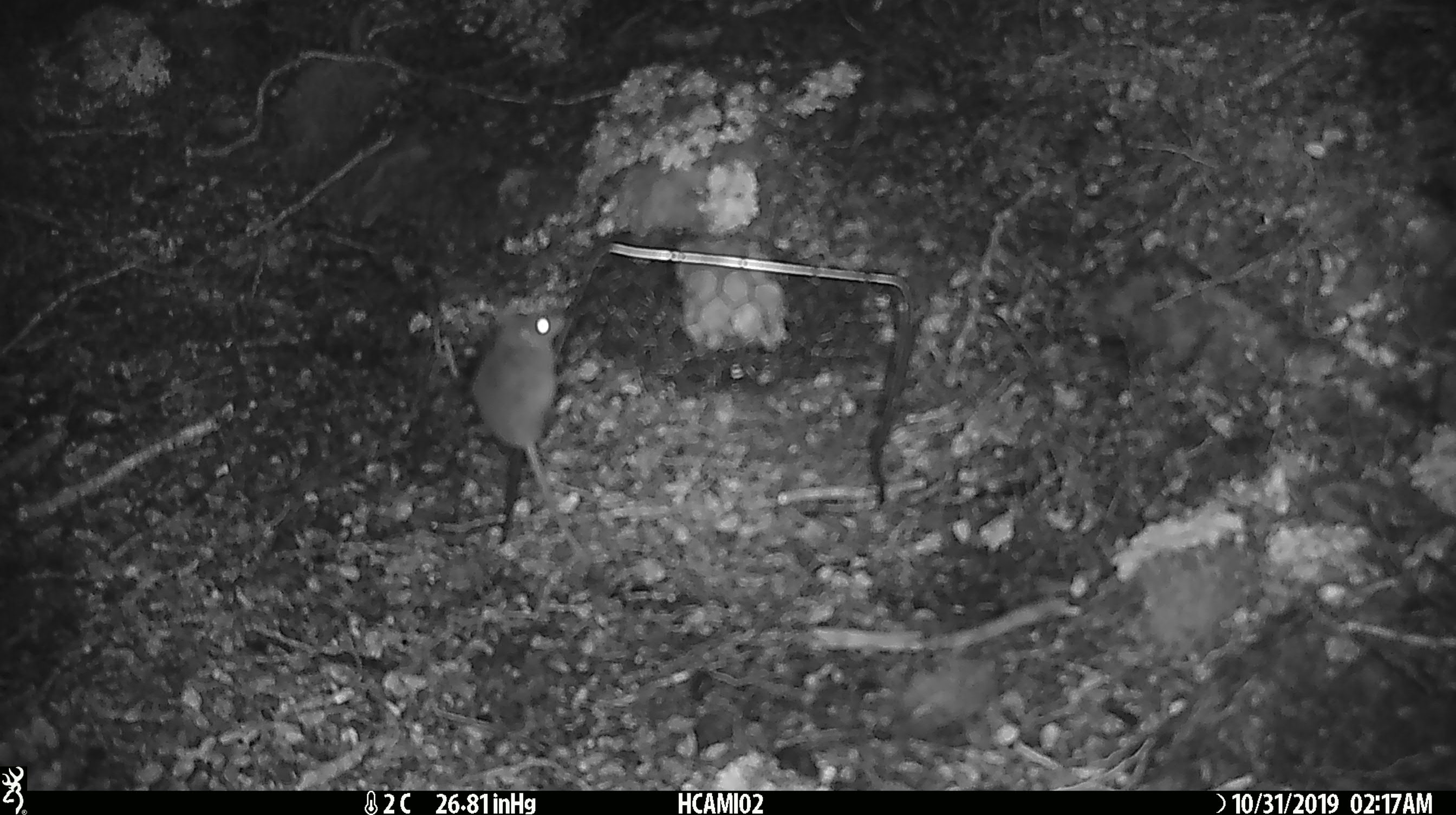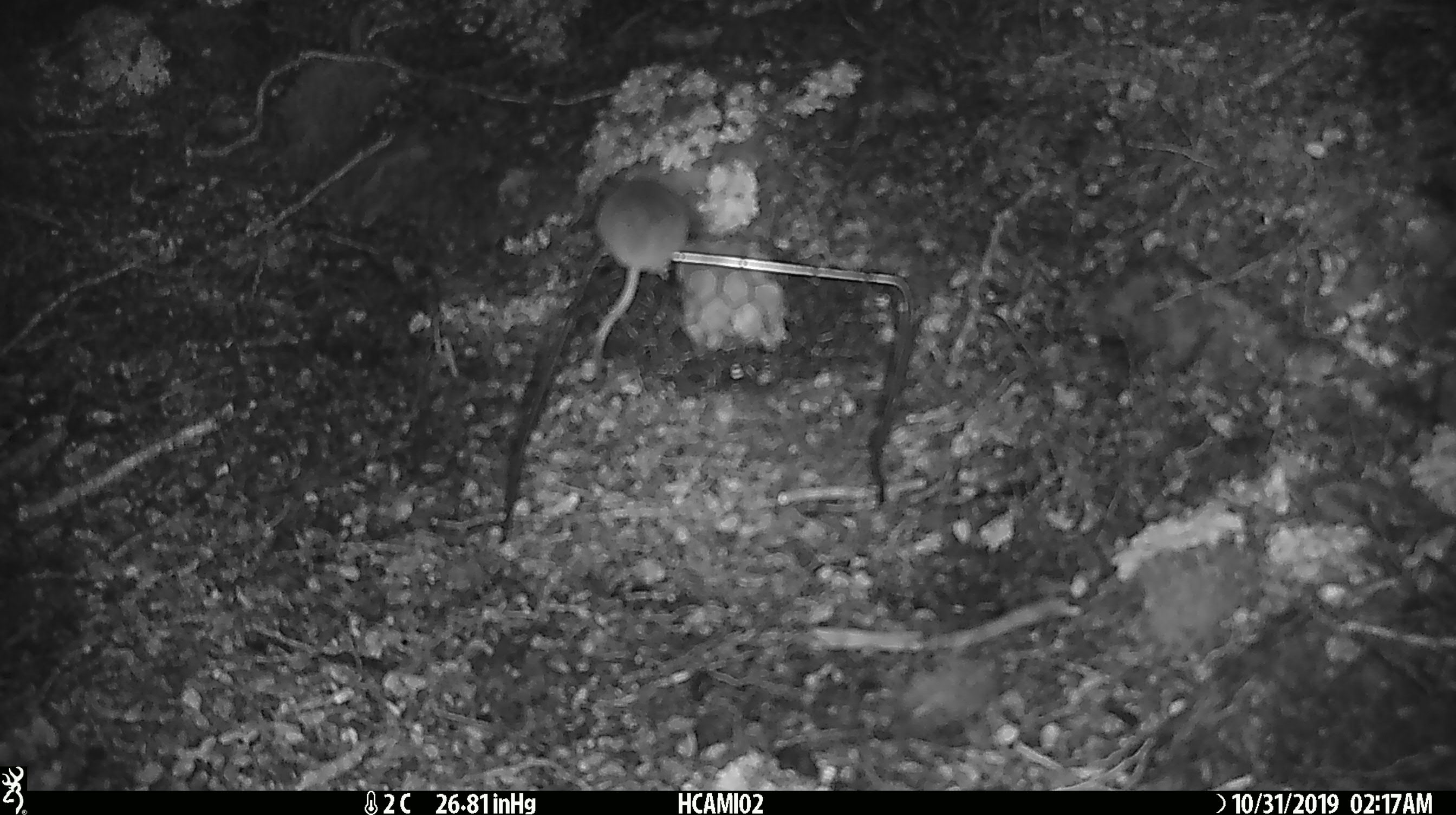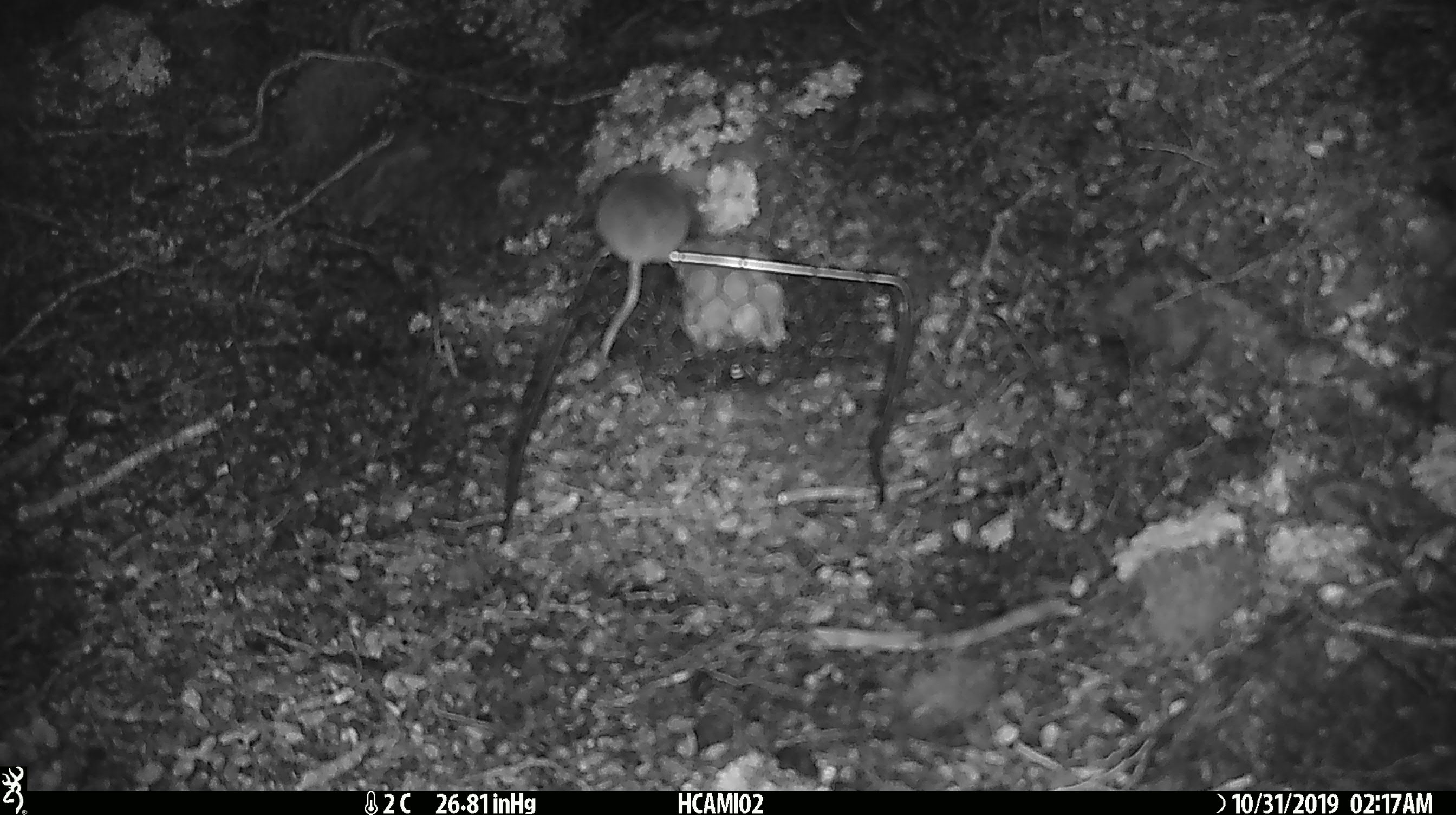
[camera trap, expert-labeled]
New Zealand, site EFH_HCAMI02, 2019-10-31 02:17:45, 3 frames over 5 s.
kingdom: Animalia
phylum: Chordata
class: Mammalia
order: Rodentia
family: Muridae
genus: Mus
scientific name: Mus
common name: mouse